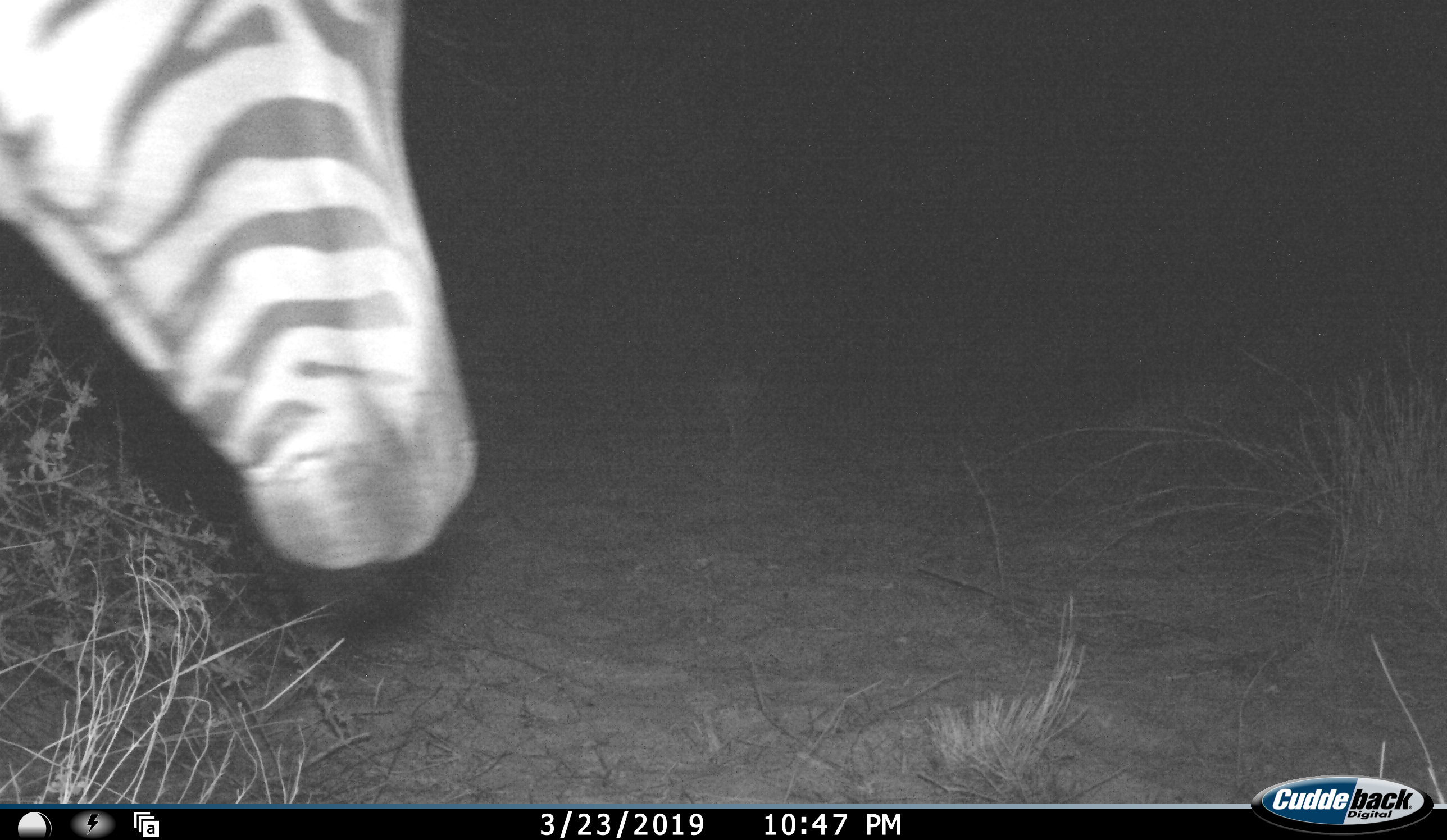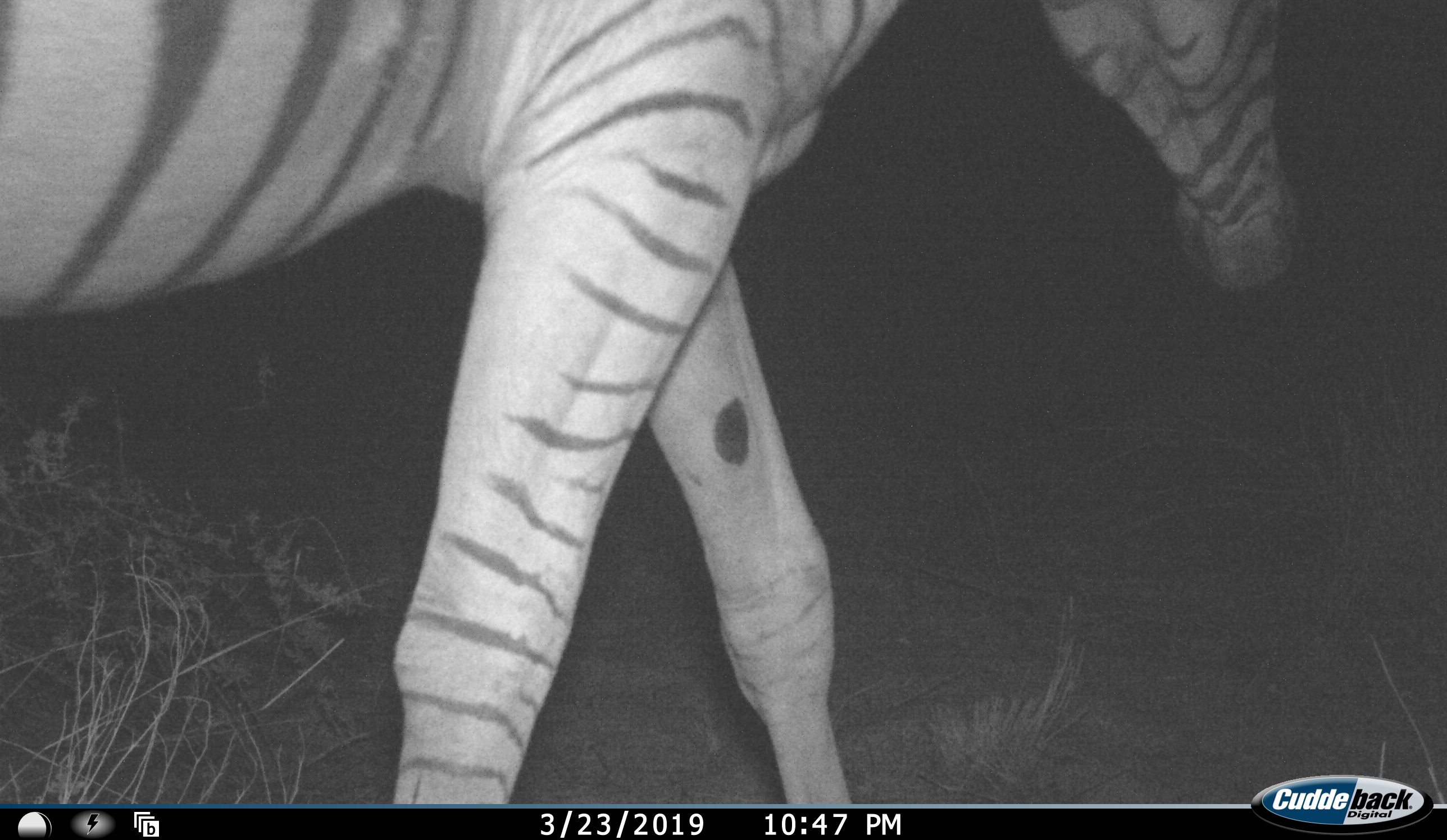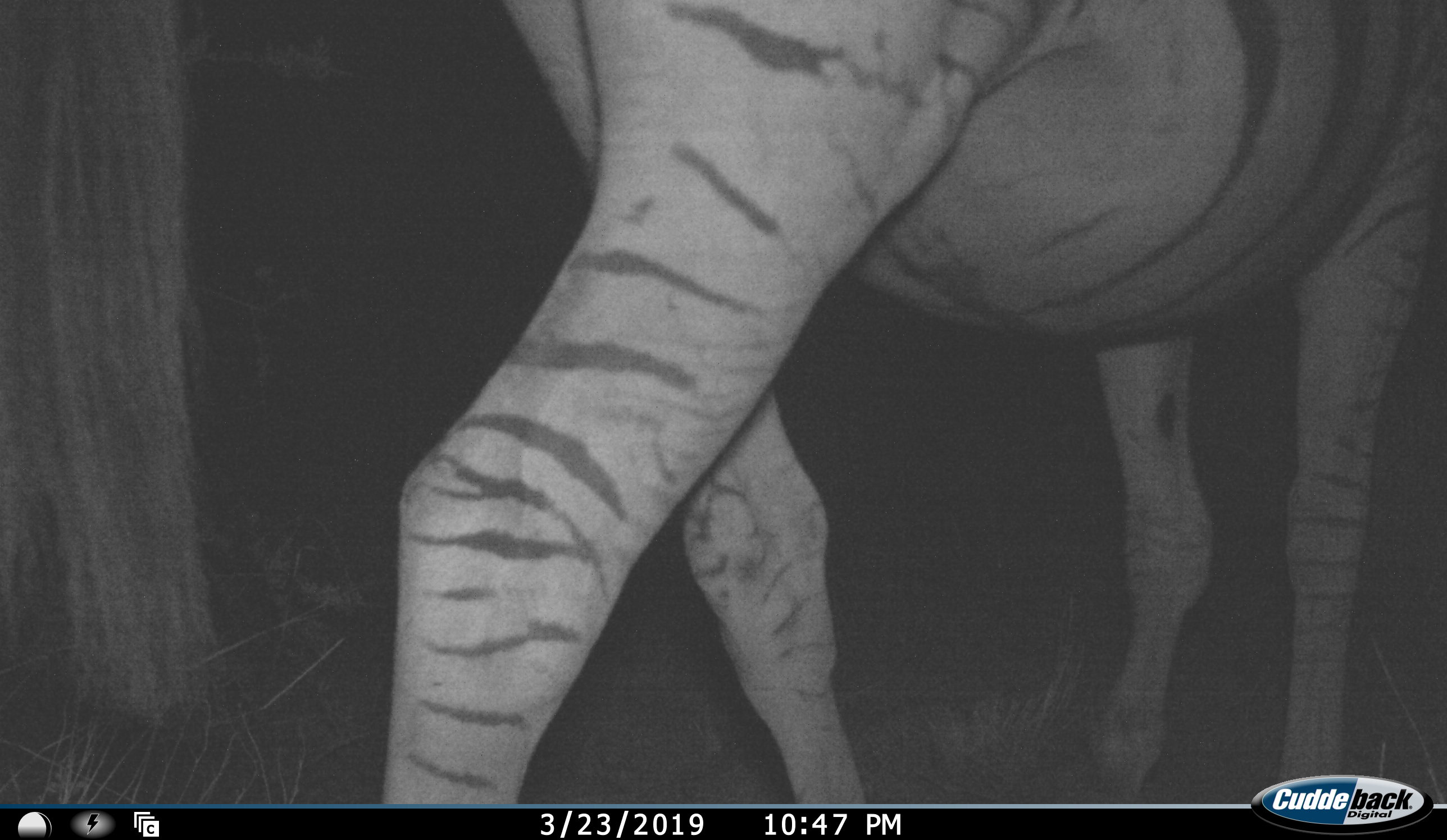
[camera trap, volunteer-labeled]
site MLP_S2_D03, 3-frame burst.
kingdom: Animalia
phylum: Chordata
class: Mammalia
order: Perissodactyla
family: Equidae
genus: Equus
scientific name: Equus quagga burchellii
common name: burchell's zebra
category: zebraburchells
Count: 1.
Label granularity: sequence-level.